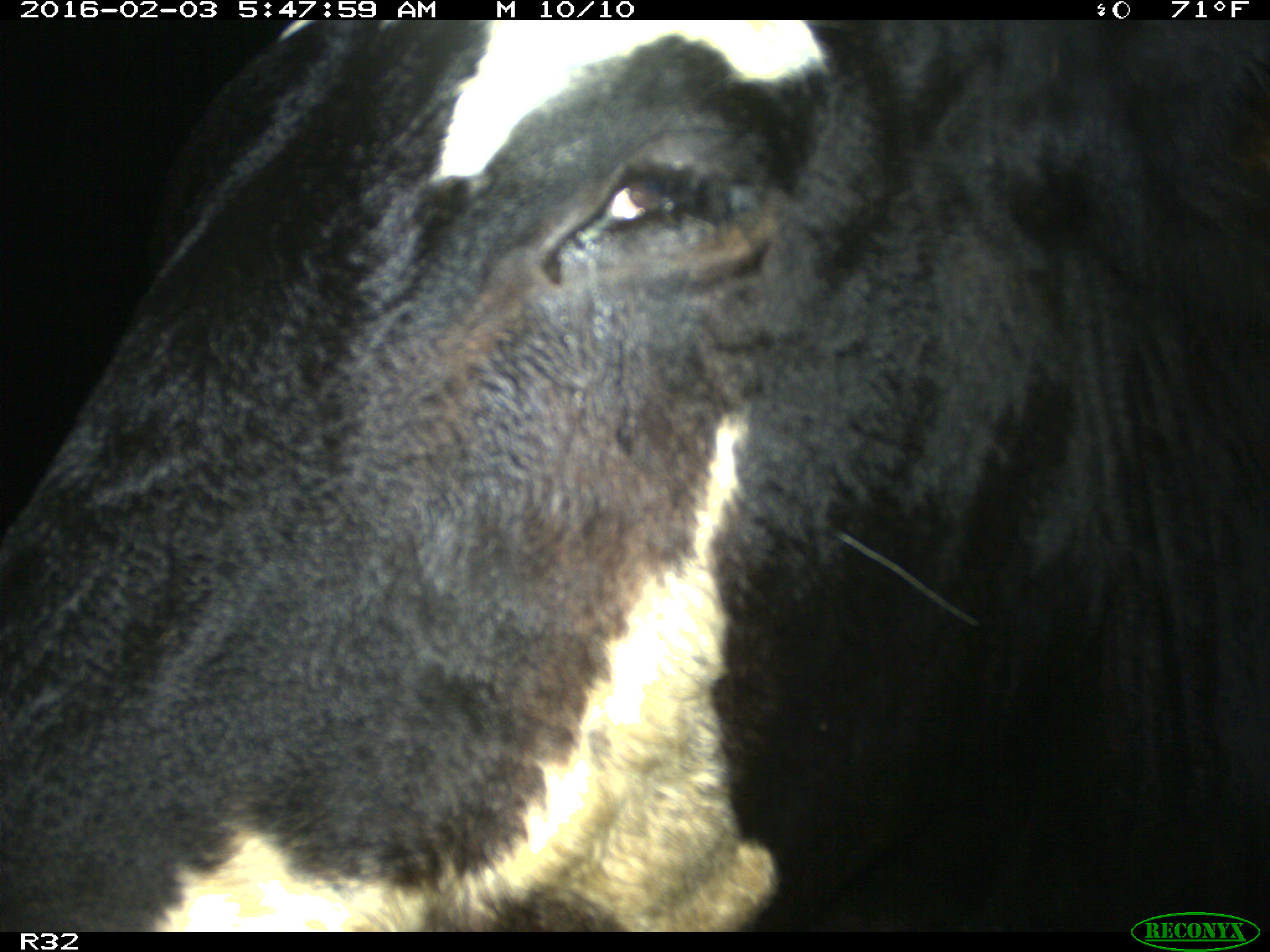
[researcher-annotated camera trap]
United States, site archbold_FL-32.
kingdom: Animalia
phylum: Chordata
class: Mammalia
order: Artiodactyla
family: Bovidae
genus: Bos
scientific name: Bos taurus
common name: domestic cow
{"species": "Bos taurus (domestic cow)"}